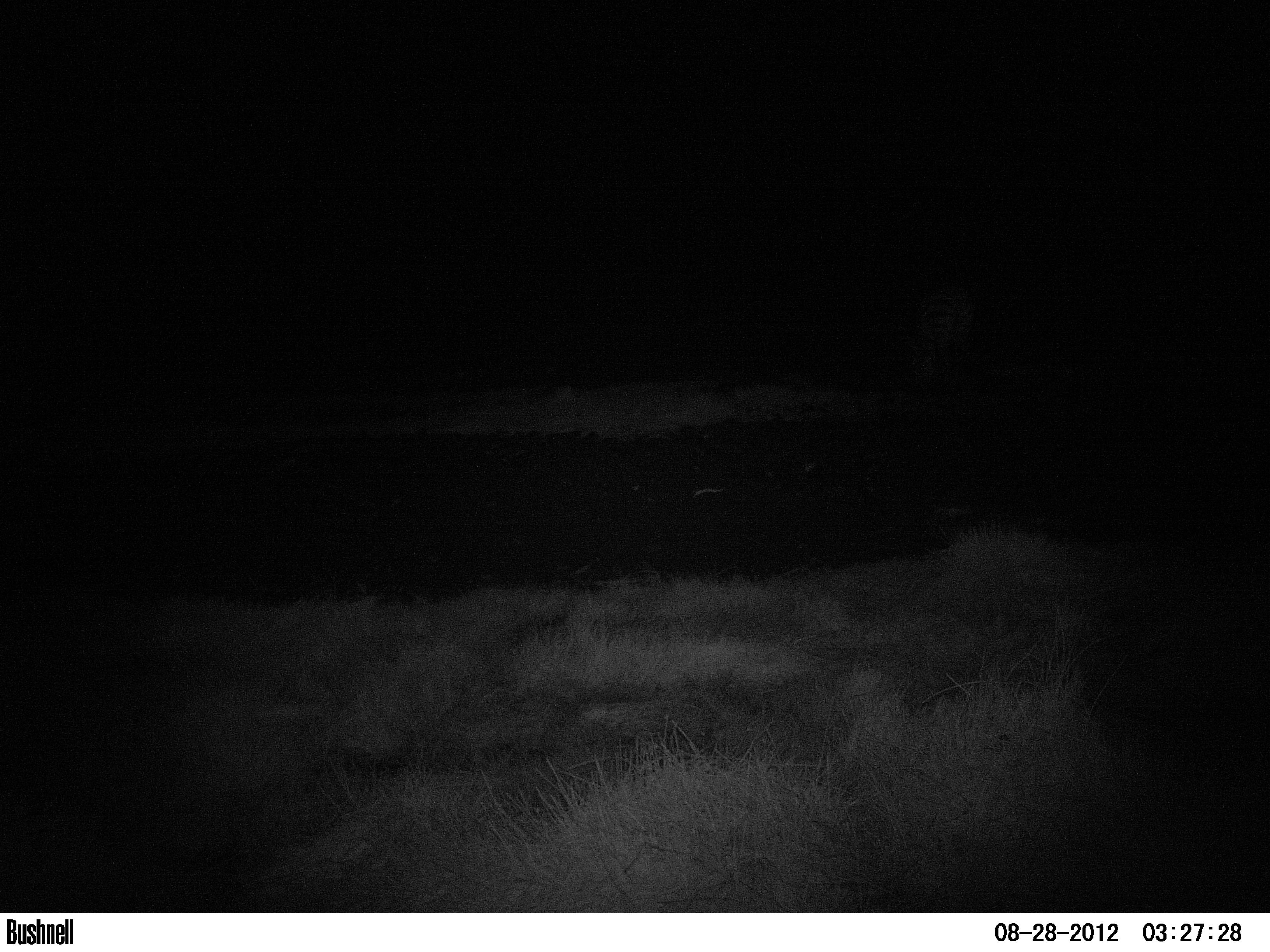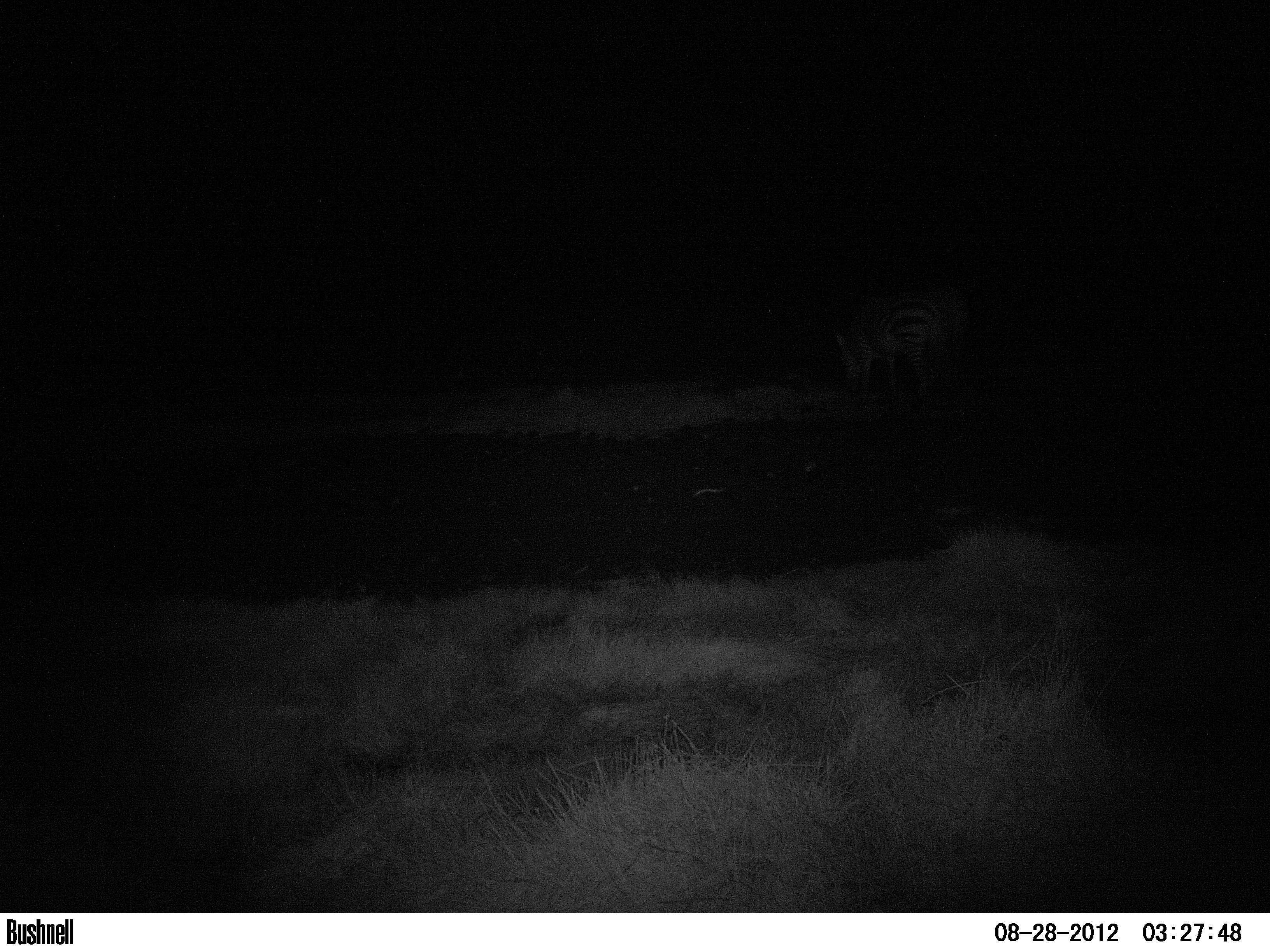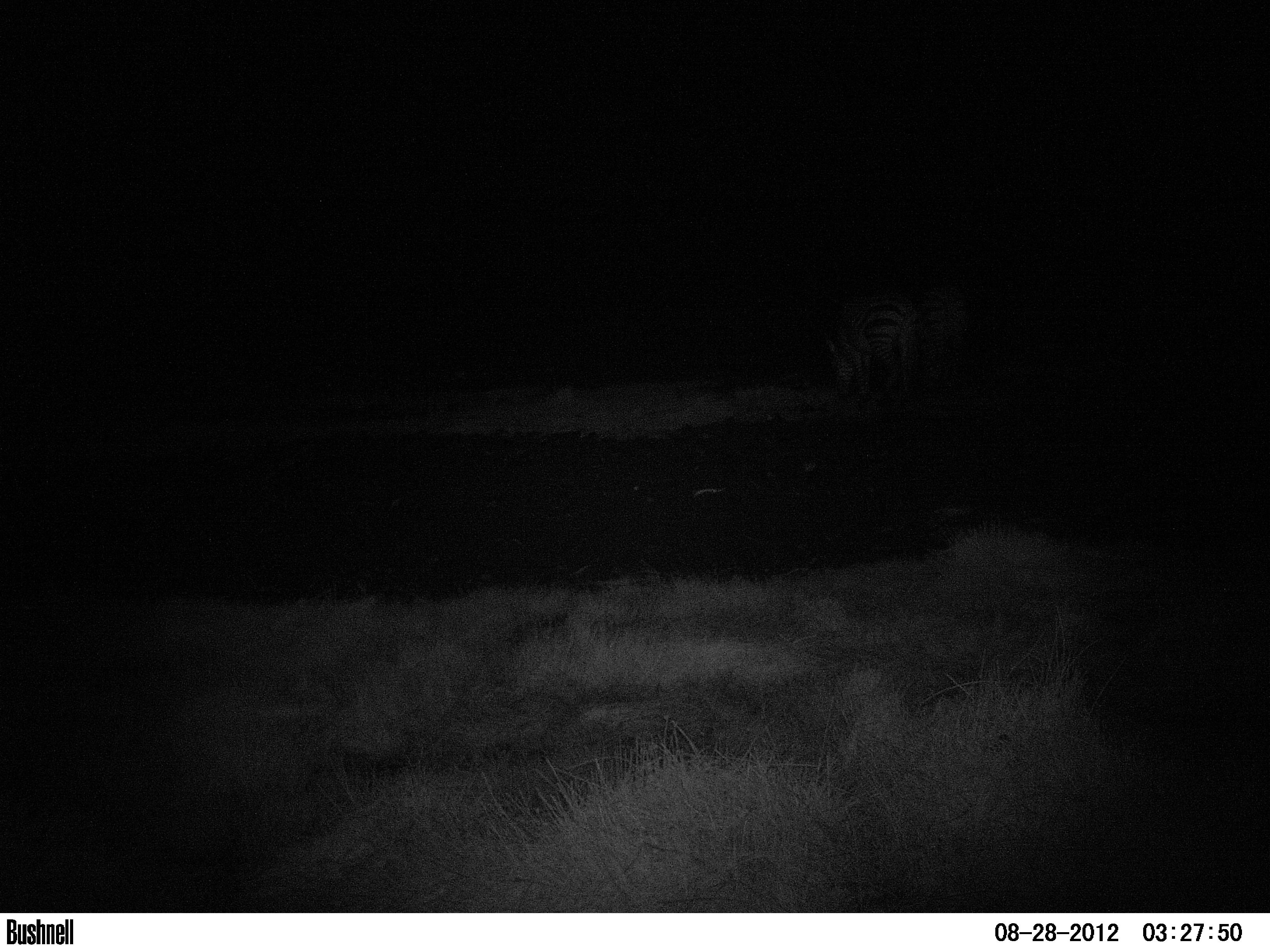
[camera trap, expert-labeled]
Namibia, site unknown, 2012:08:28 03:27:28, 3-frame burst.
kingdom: Animalia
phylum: Chordata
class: Mammalia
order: Perissodactyla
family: Equidae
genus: Equus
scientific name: Equus zebra hartmannae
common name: hartmann's mountain zebra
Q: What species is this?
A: Equus zebra hartmannae (hartmann's mountain zebra).